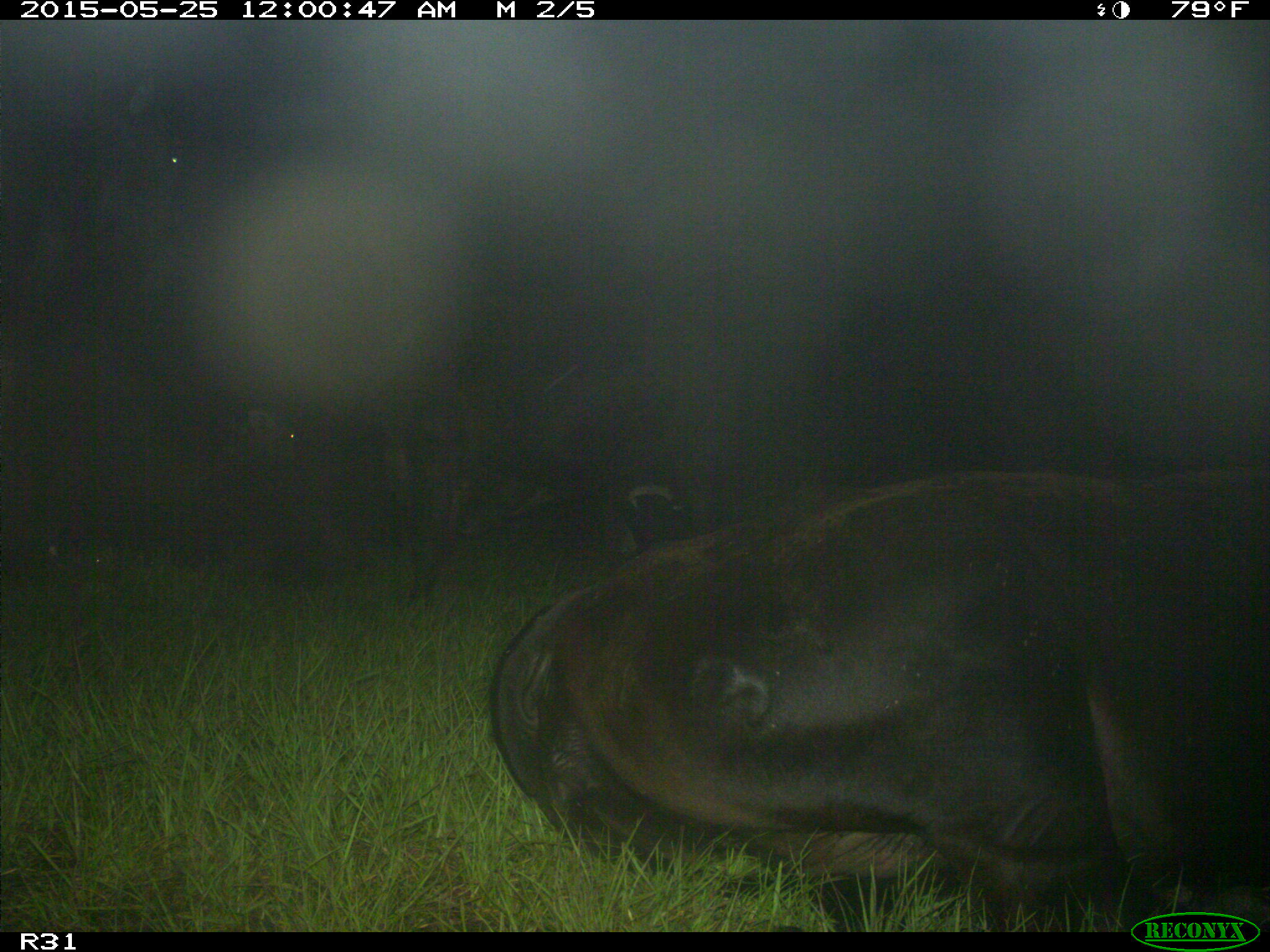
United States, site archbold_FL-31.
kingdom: Animalia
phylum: Chordata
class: Mammalia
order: Artiodactyla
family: Bovidae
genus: Bos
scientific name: Bos taurus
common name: domestic cow